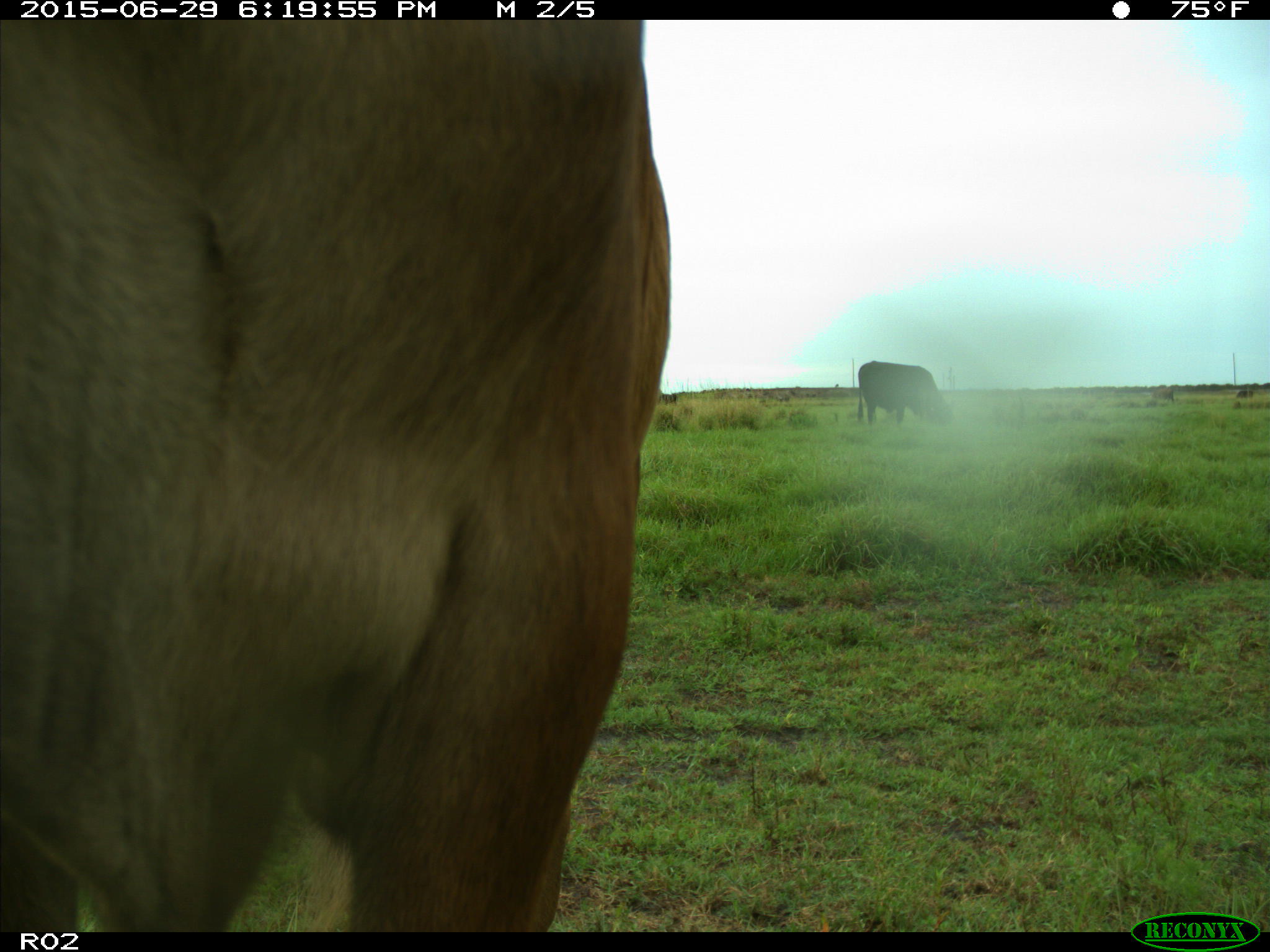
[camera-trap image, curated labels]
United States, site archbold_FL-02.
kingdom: Animalia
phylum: Chordata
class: Mammalia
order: Artiodactyla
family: Bovidae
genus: Bos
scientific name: Bos taurus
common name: domestic cow